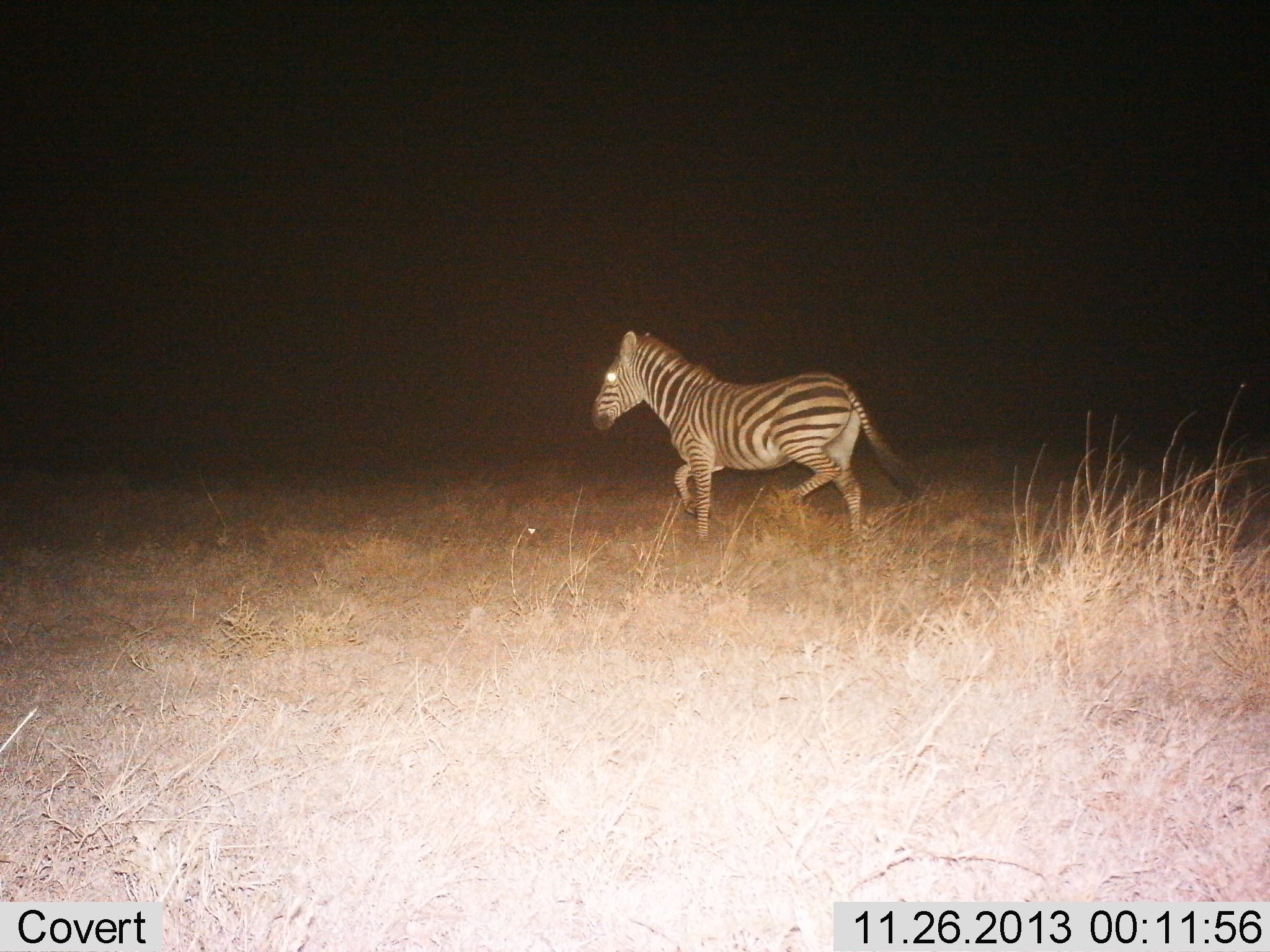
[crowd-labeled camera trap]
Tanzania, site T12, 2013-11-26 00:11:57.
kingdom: Animalia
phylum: Chordata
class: Mammalia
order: Perissodactyla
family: Equidae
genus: Equus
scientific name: Equus quagga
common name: plains zebra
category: zebra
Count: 1.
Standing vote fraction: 0%.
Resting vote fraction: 0%.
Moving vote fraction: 100%.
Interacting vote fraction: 0%.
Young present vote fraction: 0%.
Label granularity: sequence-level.